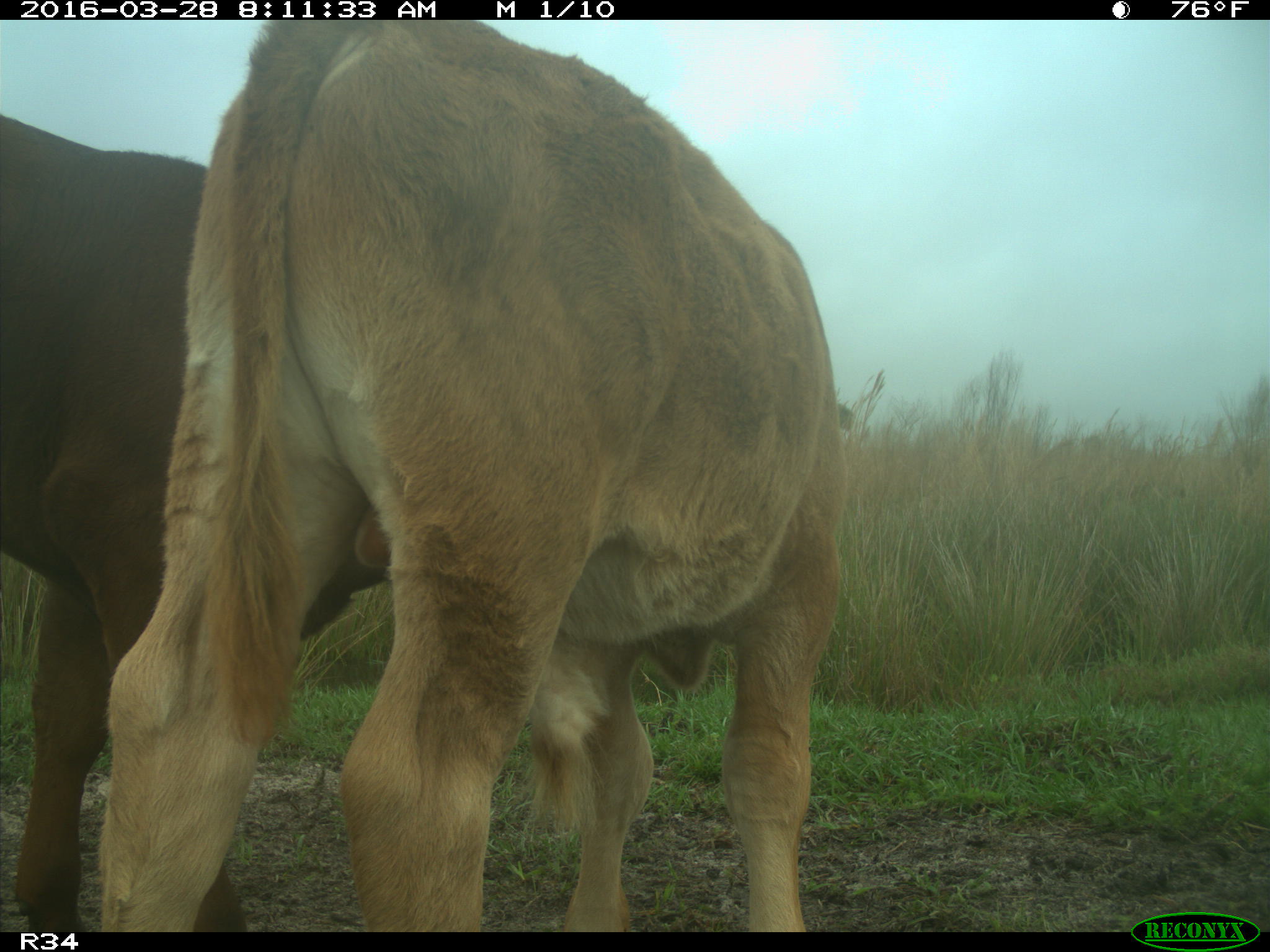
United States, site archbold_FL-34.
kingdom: Animalia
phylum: Chordata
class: Mammalia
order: Artiodactyla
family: Bovidae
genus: Bos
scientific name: Bos taurus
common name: domestic cow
Bos taurus (domestic cow).